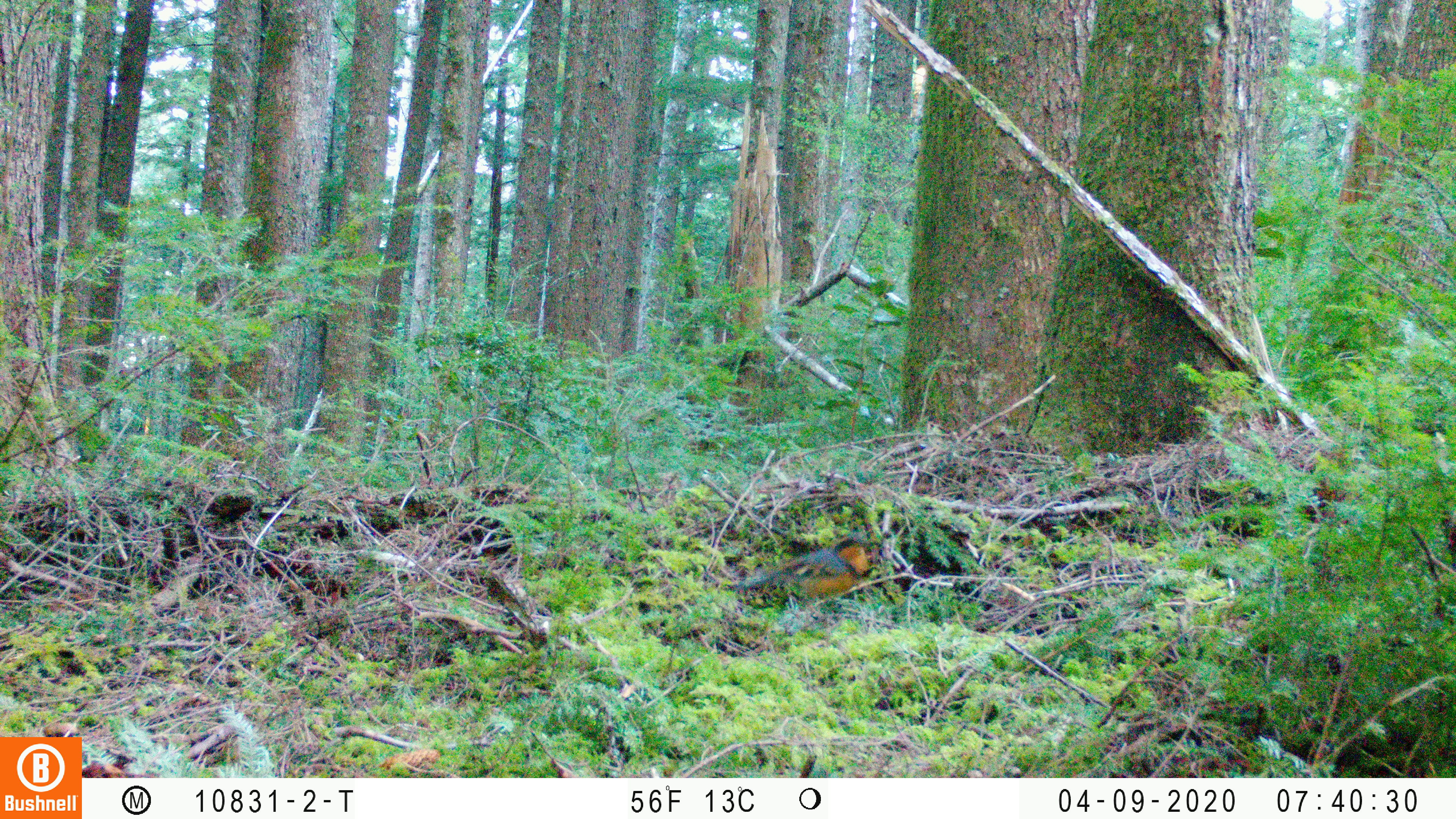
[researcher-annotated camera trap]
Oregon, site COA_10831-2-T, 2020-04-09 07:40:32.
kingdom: Animalia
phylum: Chordata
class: Aves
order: Passeriformes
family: Turdidae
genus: Ixoreus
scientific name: Ixoreus naevius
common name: varied thrush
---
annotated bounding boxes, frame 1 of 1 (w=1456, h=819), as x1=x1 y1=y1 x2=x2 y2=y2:
varied thrush: x1=732 y1=531 x2=873 y2=607